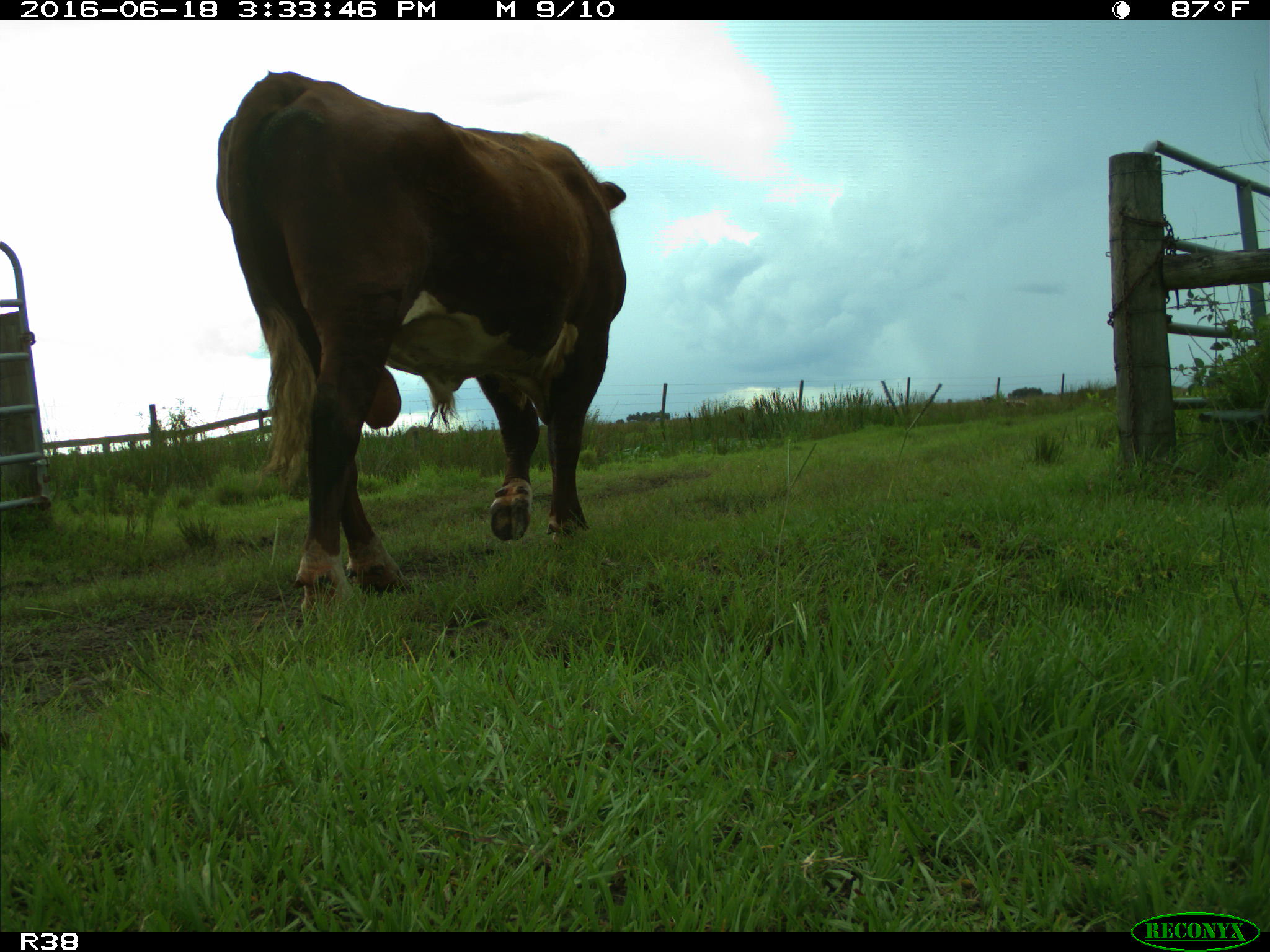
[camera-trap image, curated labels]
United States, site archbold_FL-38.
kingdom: Animalia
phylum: Chordata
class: Mammalia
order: Artiodactyla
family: Bovidae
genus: Bos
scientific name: Bos taurus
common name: domestic cow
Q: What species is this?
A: Bos taurus (domestic cow).